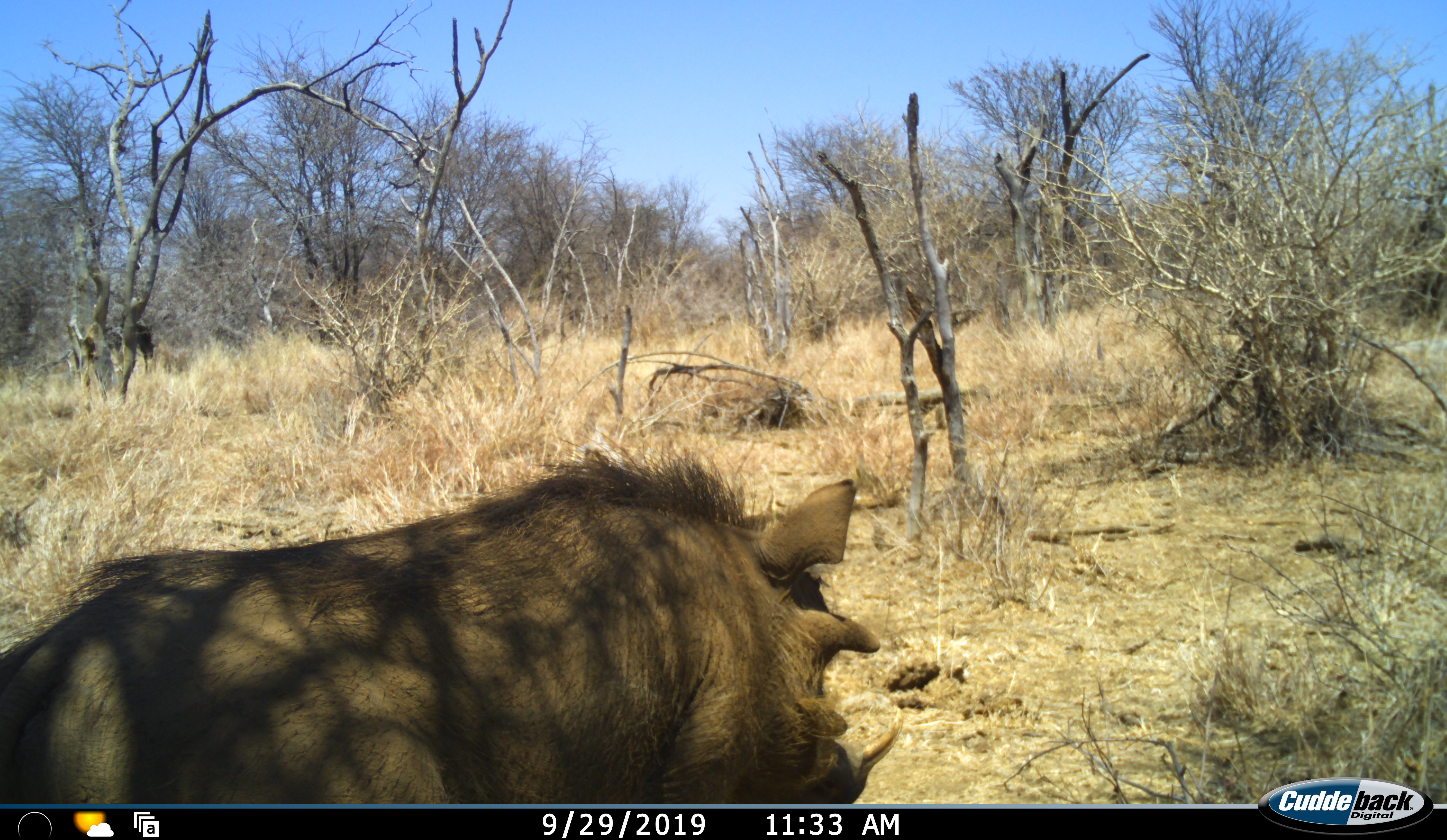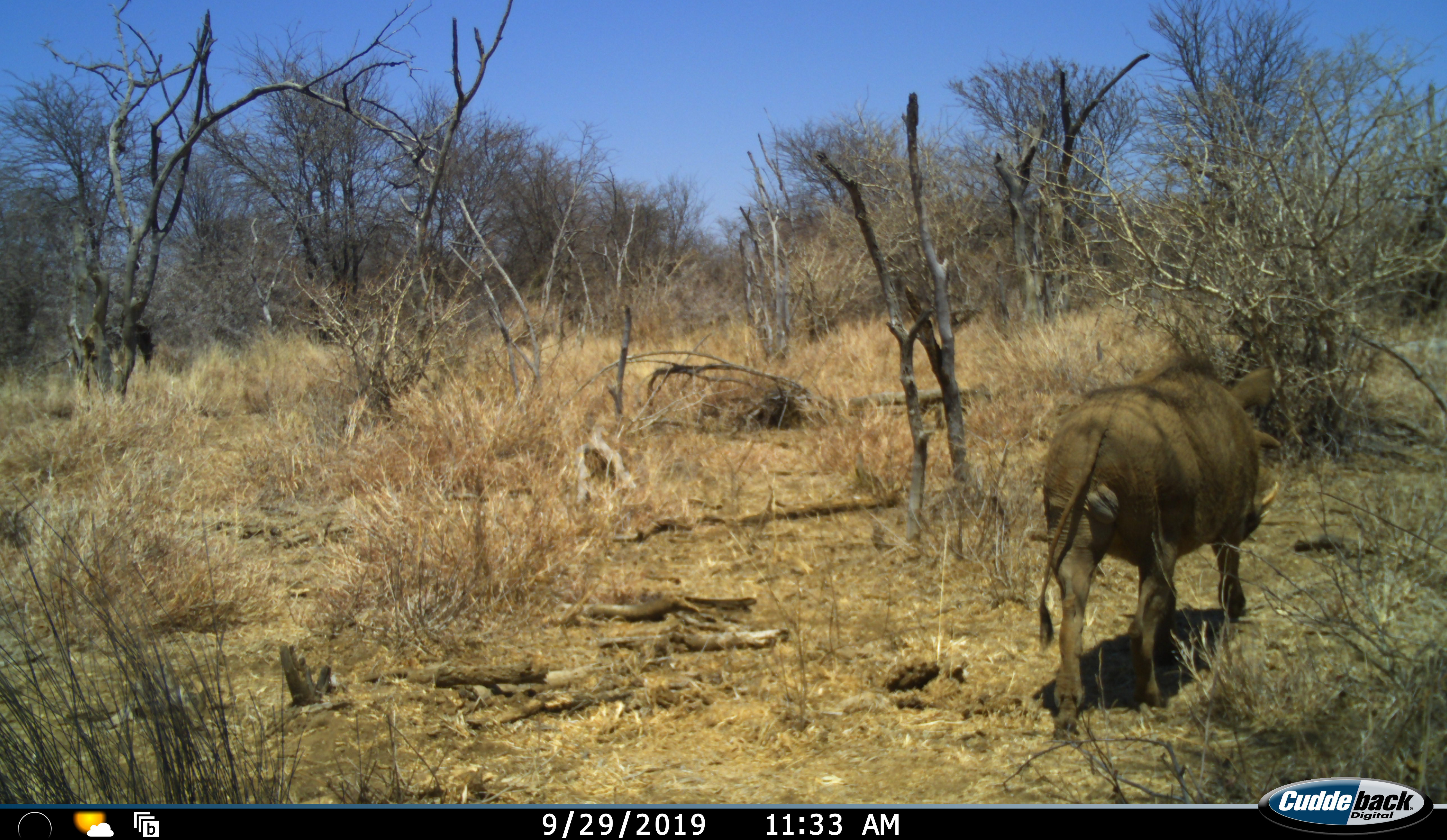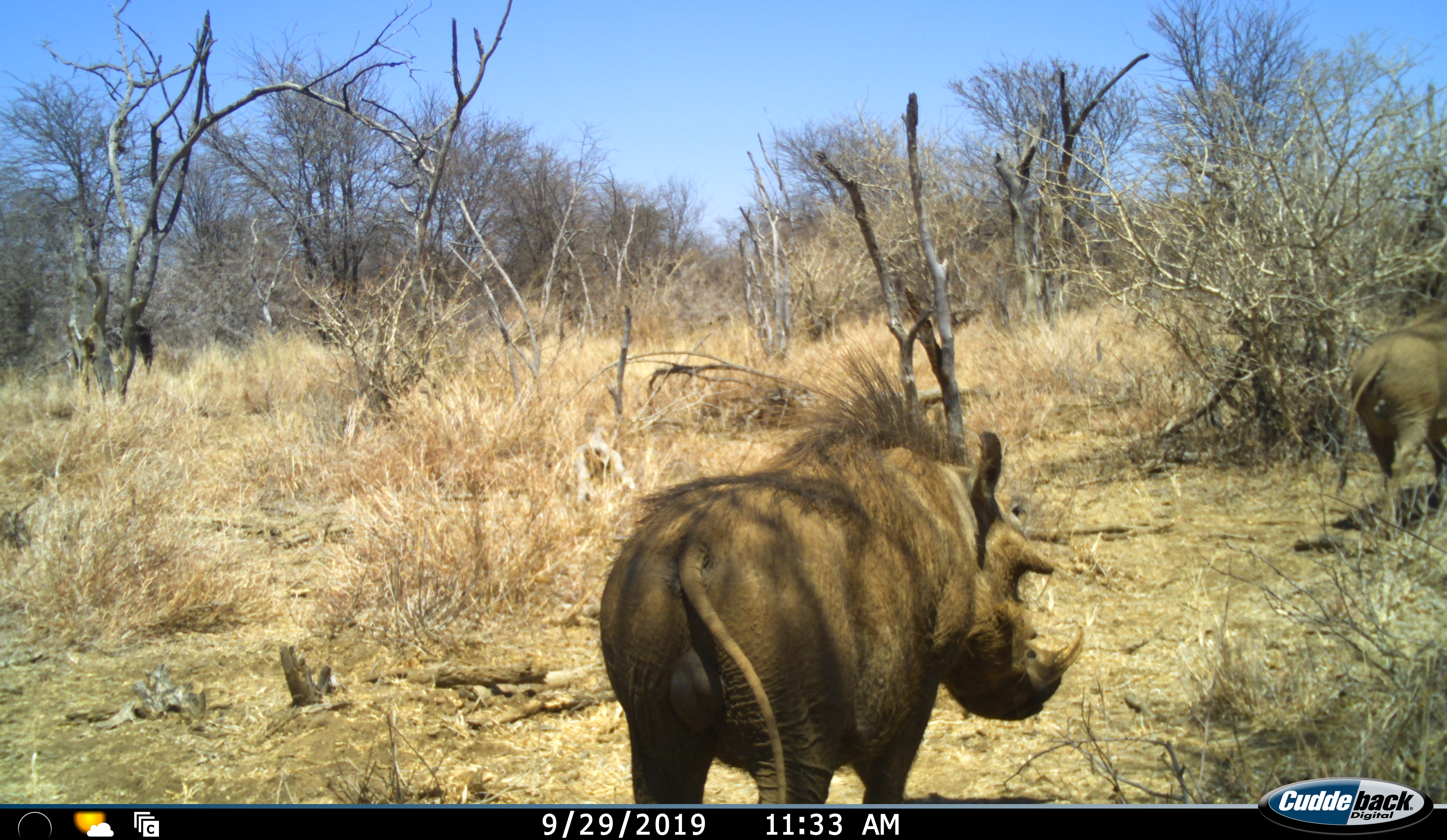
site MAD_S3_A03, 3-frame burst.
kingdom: Animalia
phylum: Chordata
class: Mammalia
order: Artiodactyla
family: Suidae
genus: Phacochoerus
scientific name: Phacochoerus africanus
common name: warthog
Warthog (Phacochoerus africanus), count 2. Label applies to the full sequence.